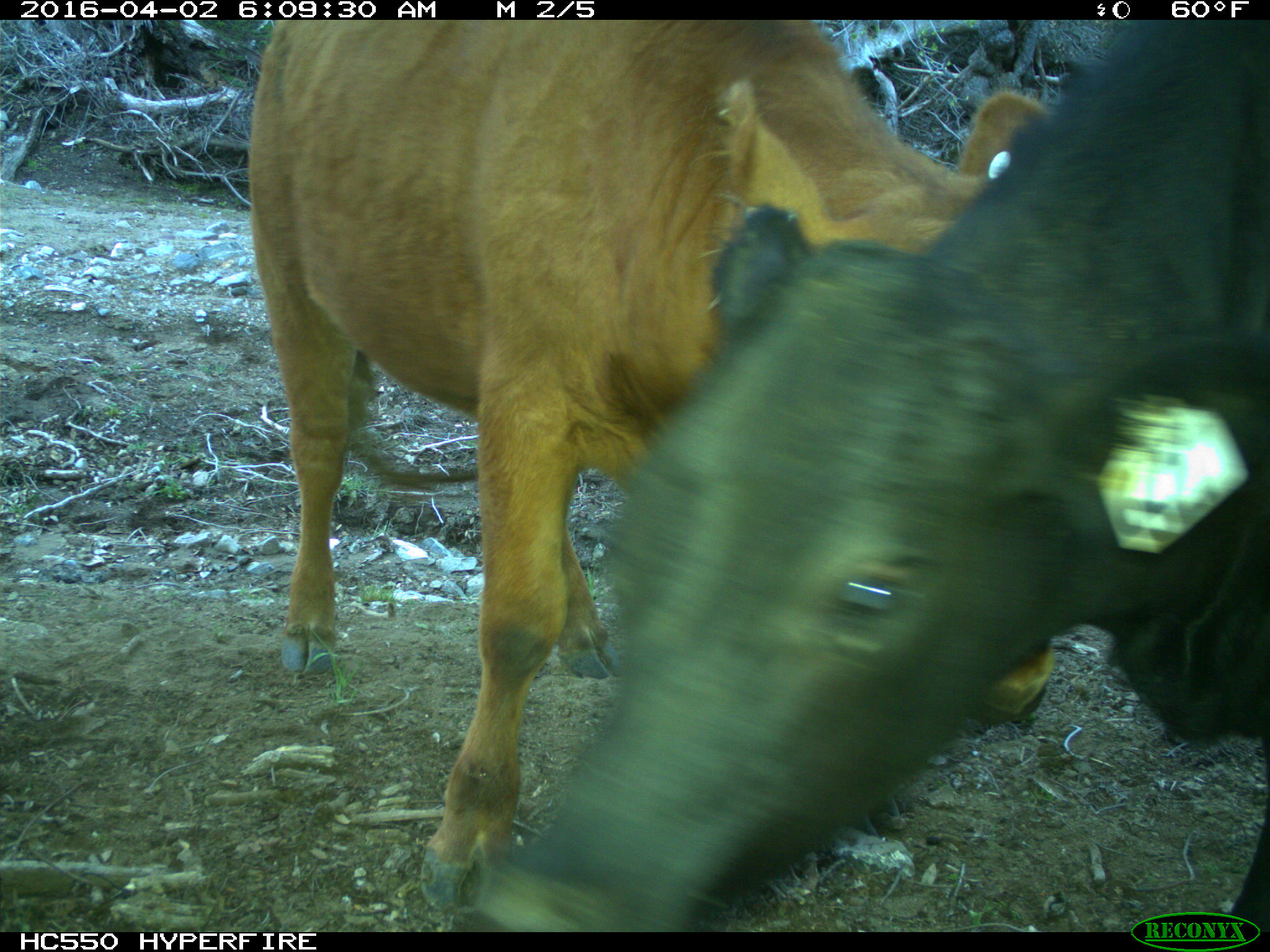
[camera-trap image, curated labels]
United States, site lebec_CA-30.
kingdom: Animalia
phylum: Chordata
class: Mammalia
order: Artiodactyla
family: Bovidae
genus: Bos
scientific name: Bos taurus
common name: domestic cow